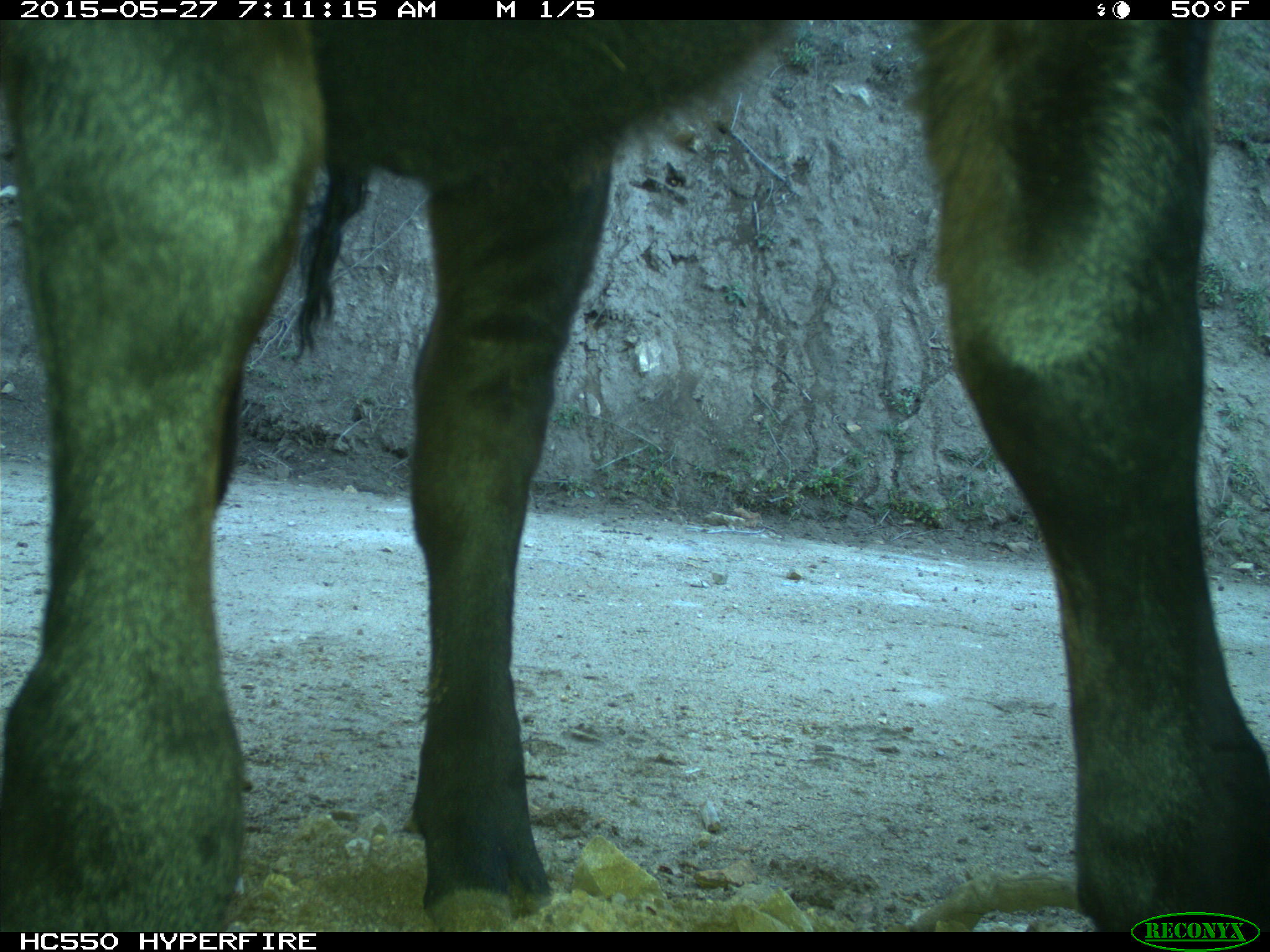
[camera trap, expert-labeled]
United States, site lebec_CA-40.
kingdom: Animalia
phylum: Chordata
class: Mammalia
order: Artiodactyla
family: Bovidae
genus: Bos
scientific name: Bos taurus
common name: domestic cow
Bos taurus (domestic cow).